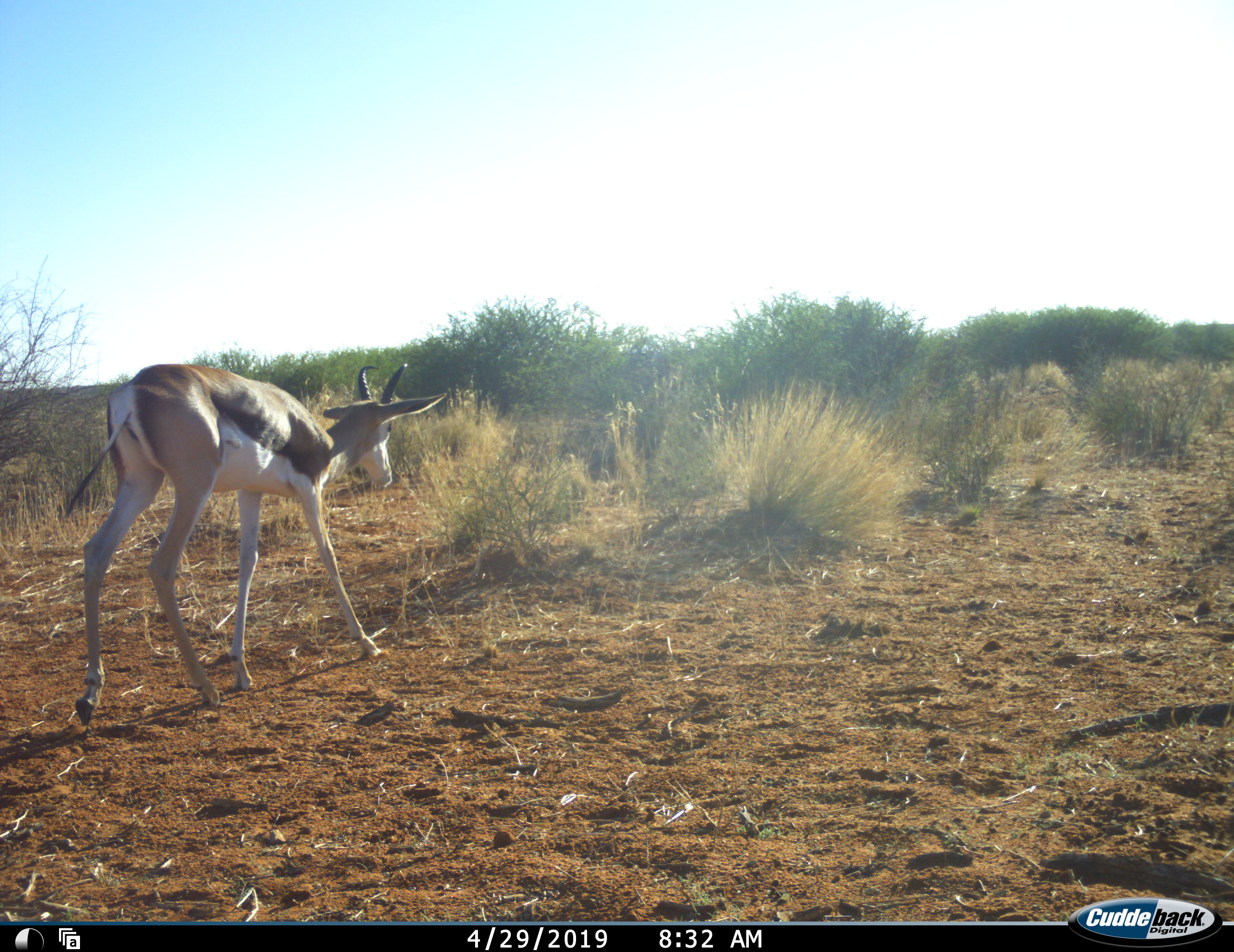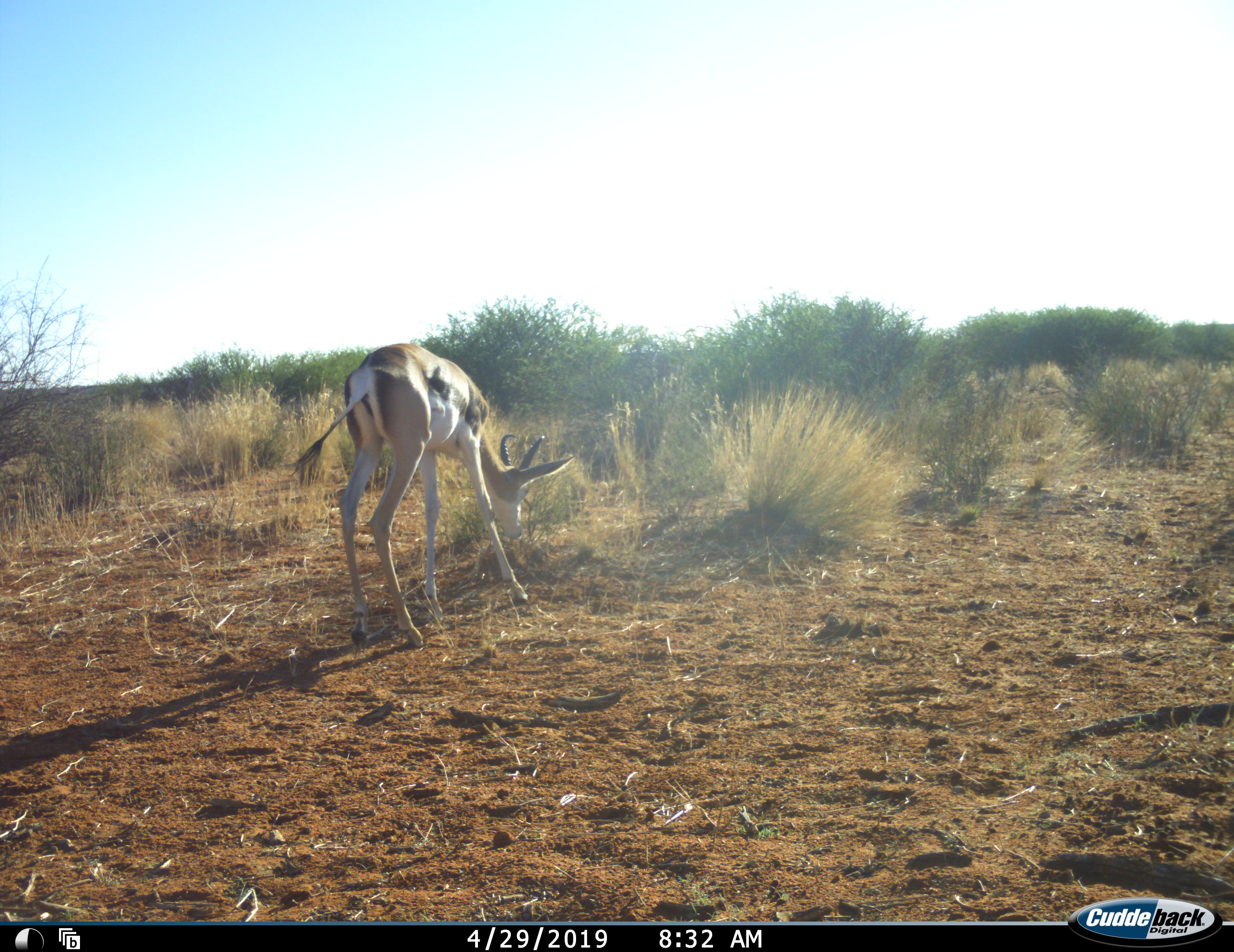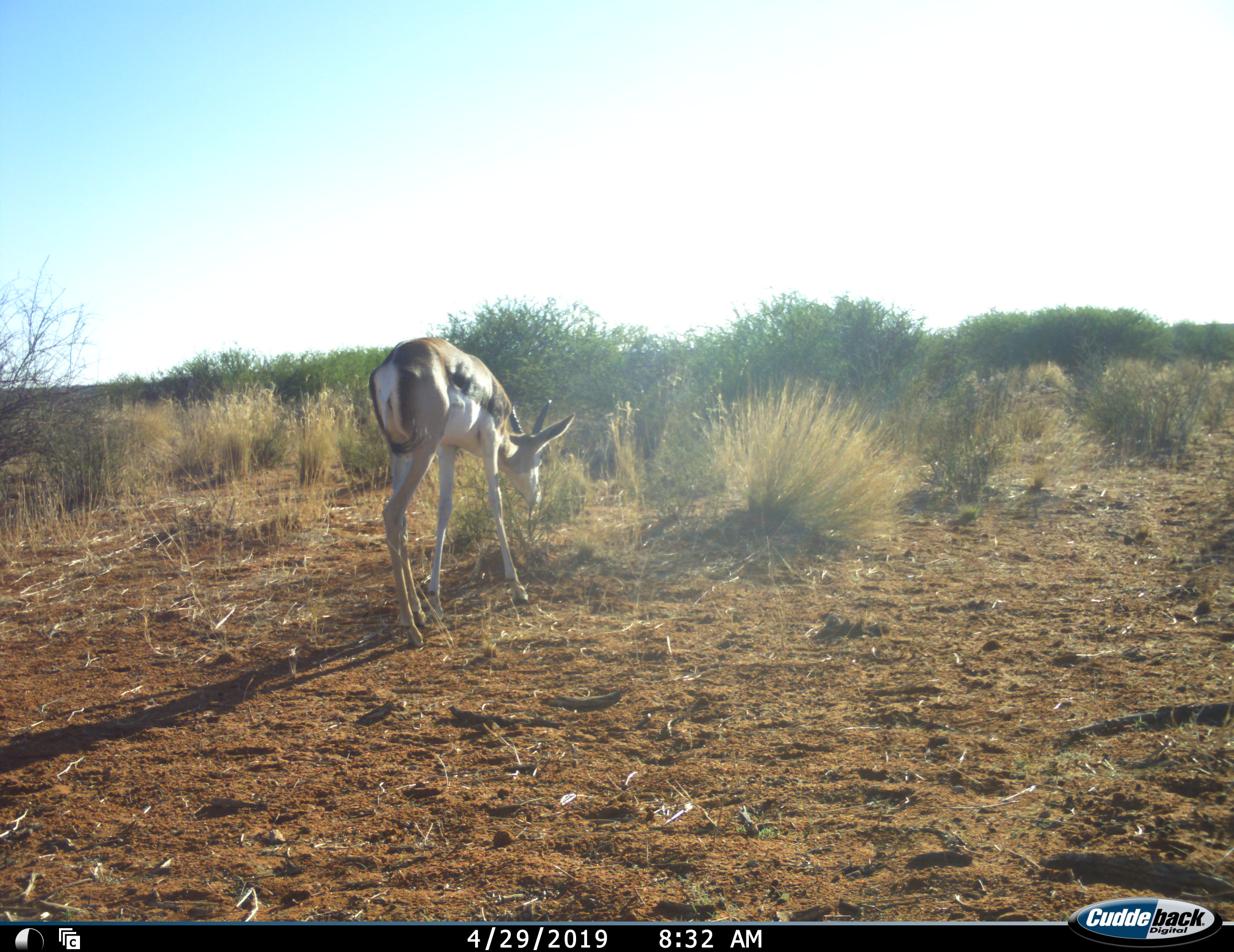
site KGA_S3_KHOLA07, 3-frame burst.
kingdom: Animalia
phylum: Chordata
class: Mammalia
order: Artiodactyla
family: Bovidae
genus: Antidorcas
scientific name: Antidorcas marsupialis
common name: springbok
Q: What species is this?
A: Springbok (Antidorcas marsupialis).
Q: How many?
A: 1.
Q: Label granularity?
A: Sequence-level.